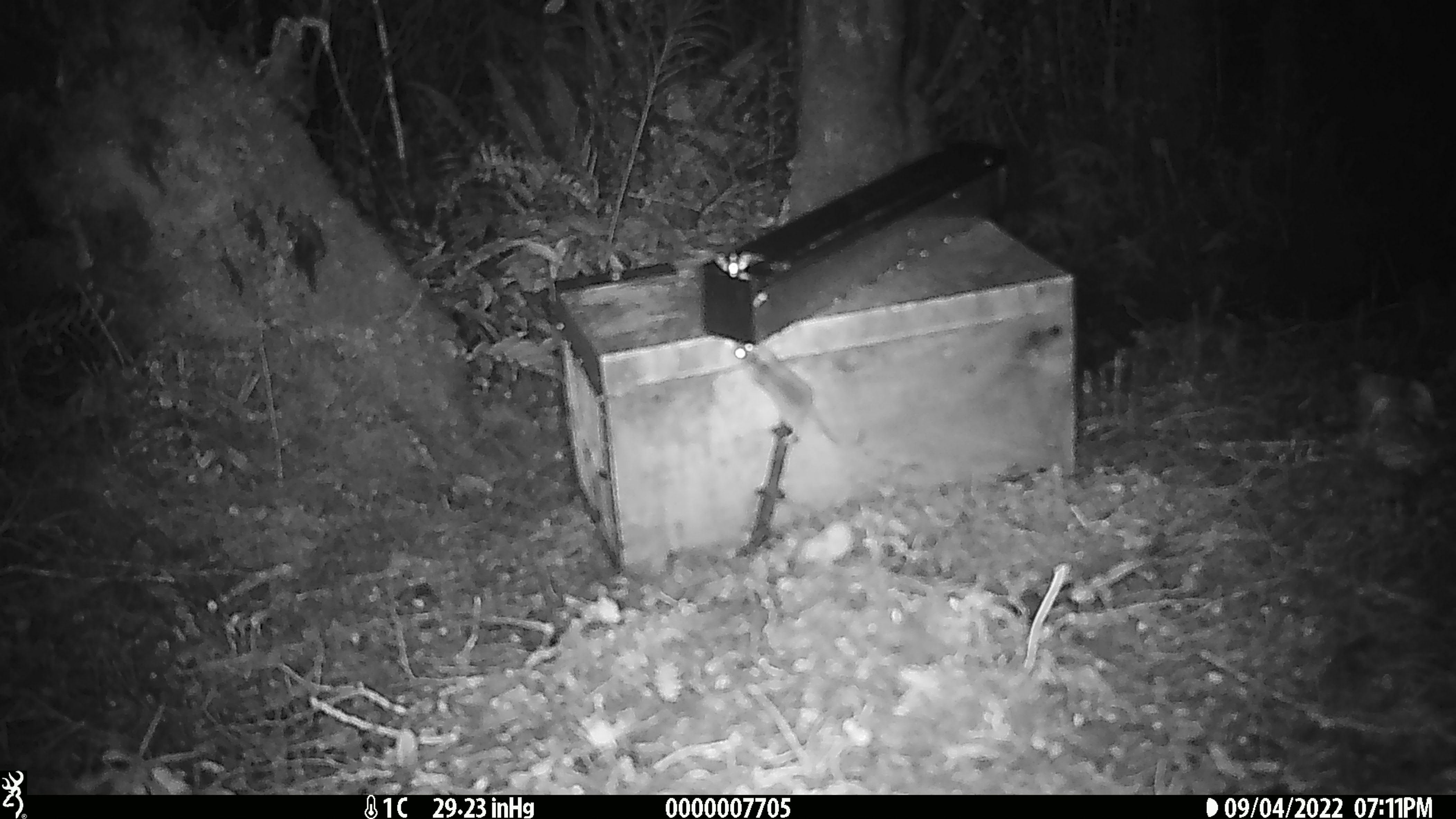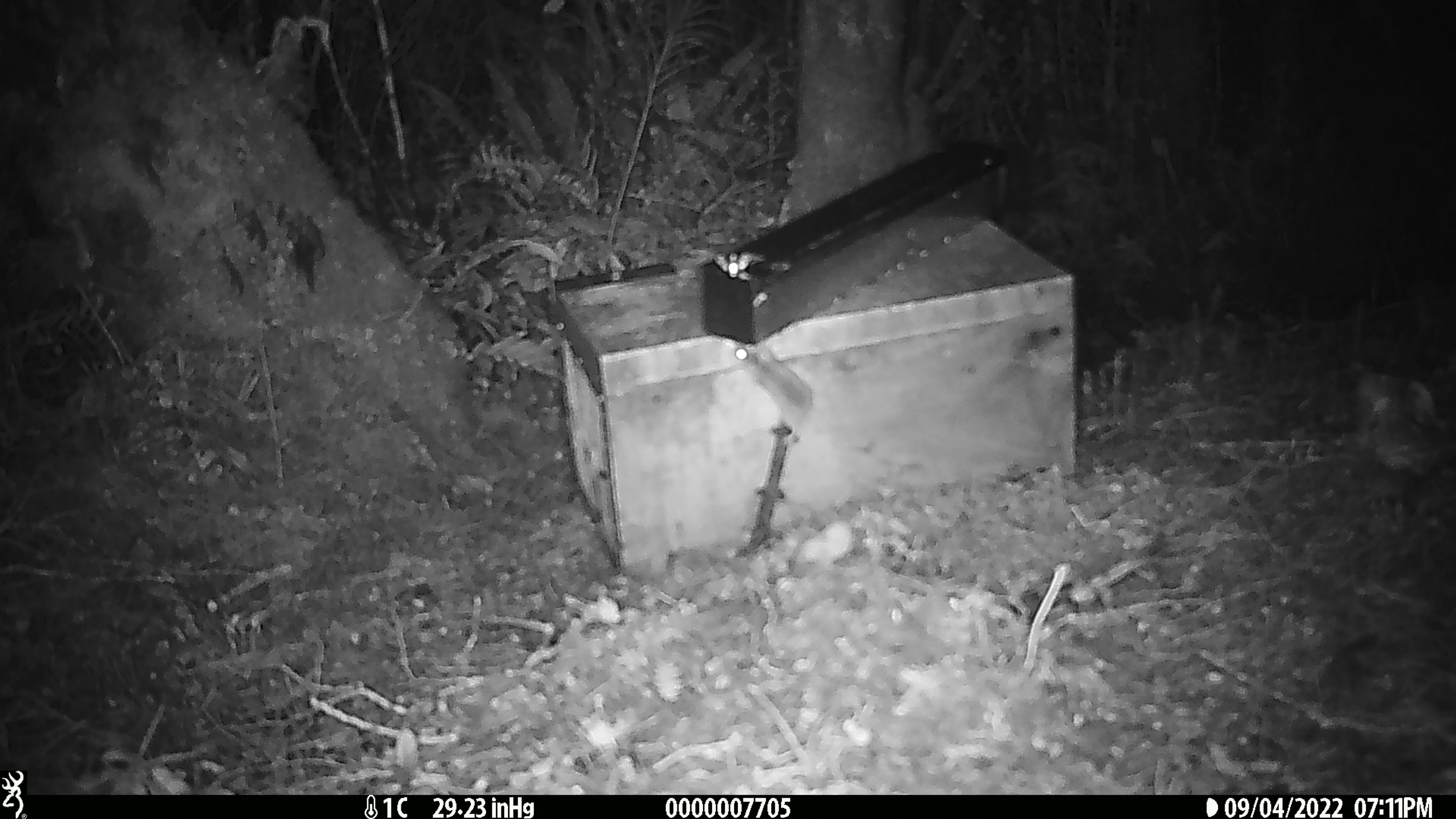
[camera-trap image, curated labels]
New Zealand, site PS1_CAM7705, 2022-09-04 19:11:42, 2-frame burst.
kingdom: Animalia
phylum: Chordata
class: Mammalia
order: Rodentia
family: Muridae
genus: Mus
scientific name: Mus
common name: mouse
Mouse (Mus).